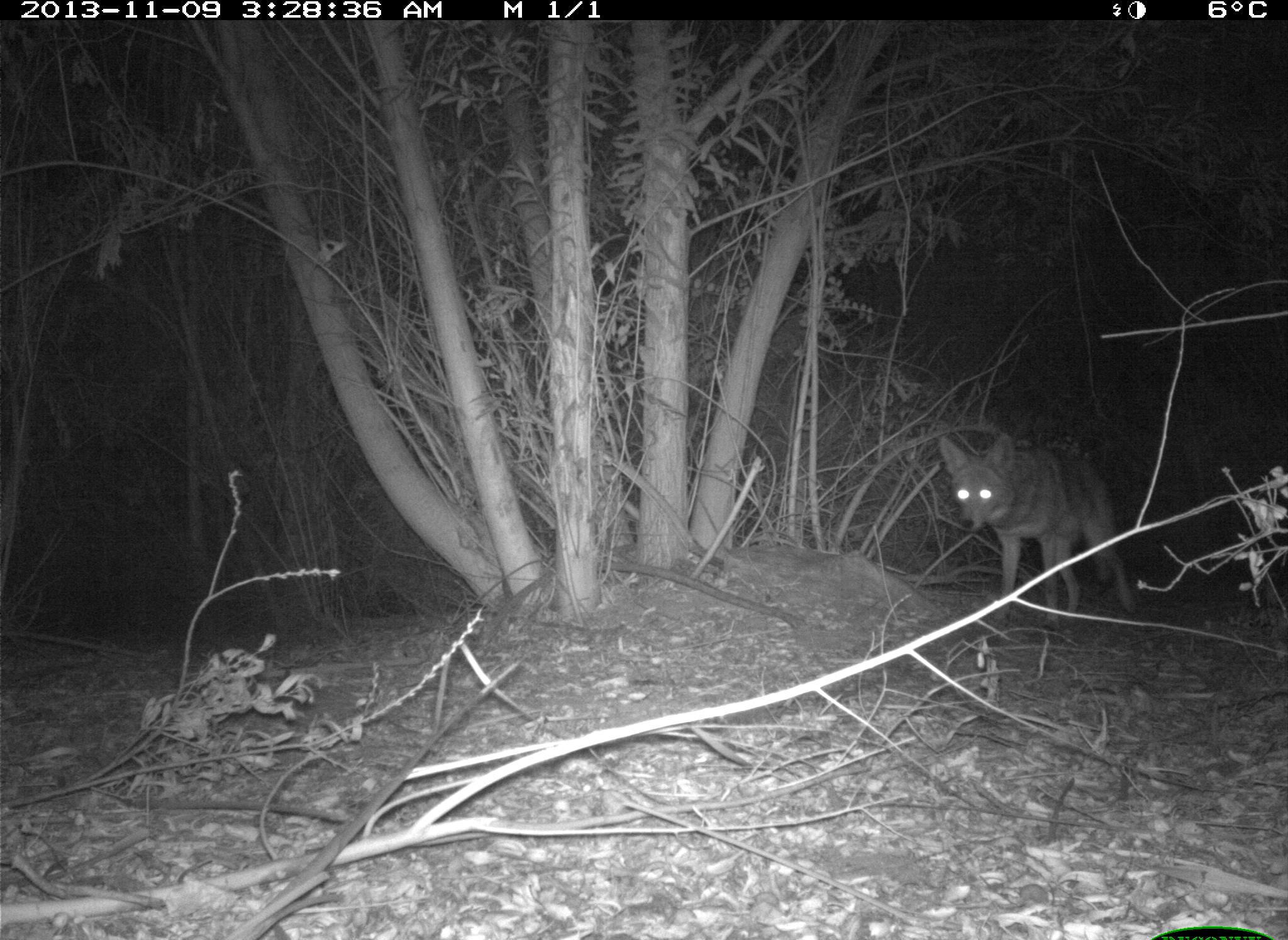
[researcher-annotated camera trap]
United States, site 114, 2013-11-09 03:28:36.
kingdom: Animalia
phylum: Chordata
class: Mammalia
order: Carnivora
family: Canidae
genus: Canis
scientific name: Canis latrans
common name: coyote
Coyote (Canis latrans).